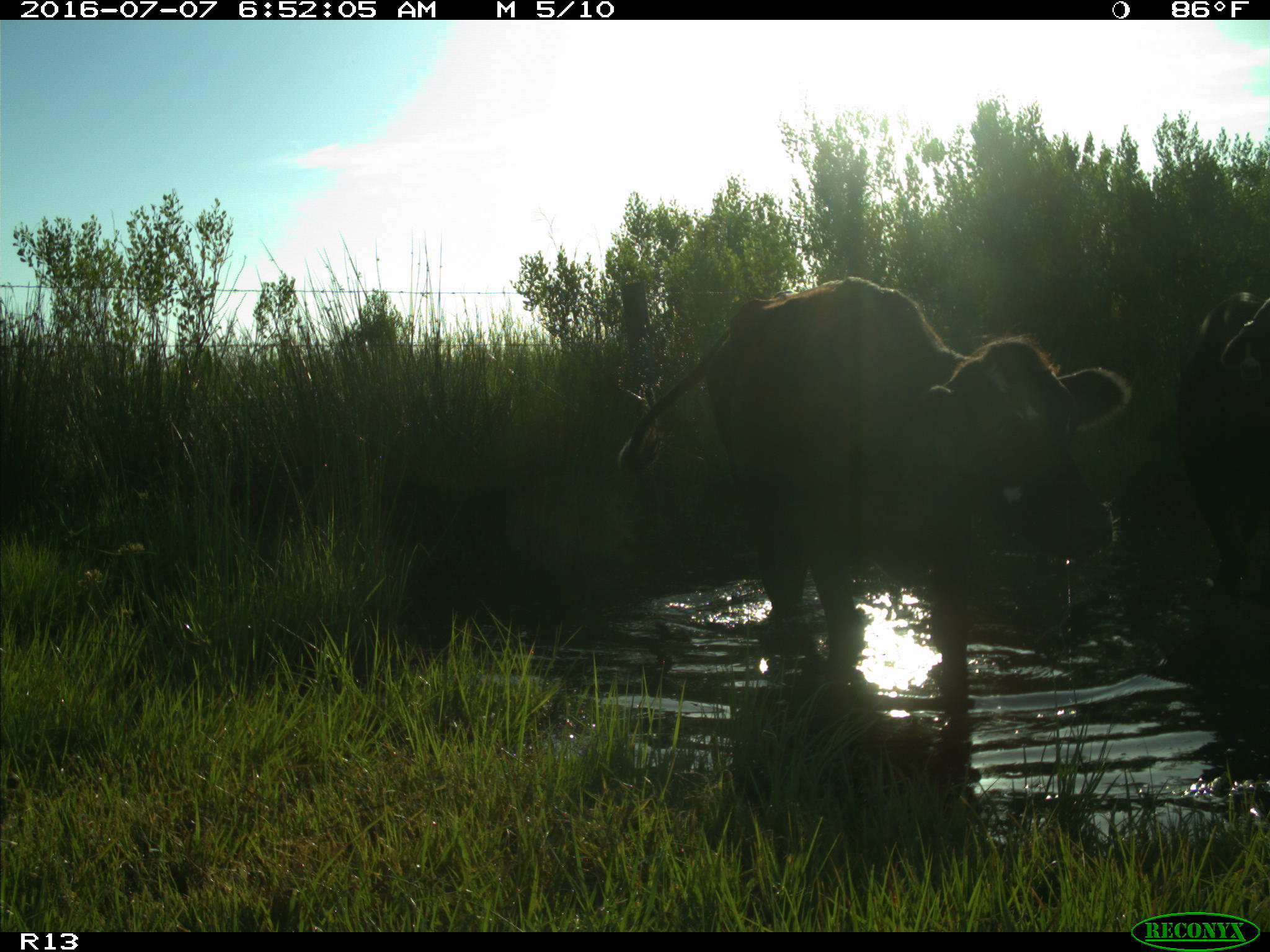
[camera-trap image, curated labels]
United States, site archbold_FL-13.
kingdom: Animalia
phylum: Chordata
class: Mammalia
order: Artiodactyla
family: Bovidae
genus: Bos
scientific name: Bos taurus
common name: domestic cow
Bos taurus (domestic cow).